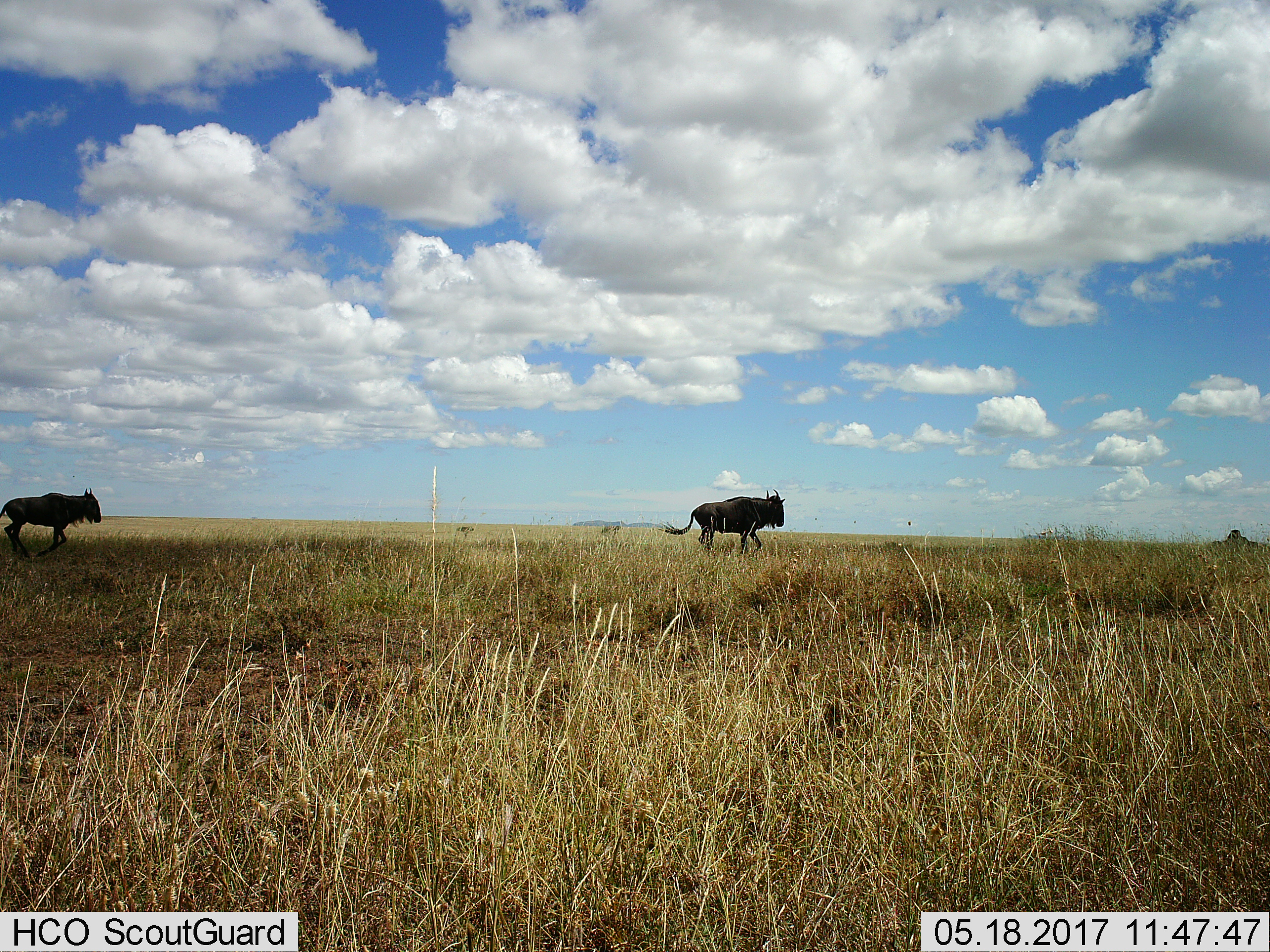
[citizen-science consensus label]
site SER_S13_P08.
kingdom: Animalia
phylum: Chordata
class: Mammalia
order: Artiodactyla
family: Bovidae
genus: Connochaetes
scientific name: Connochaetes taurinus taurinus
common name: blue wildebeest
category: wildebeestblue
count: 2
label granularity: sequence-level